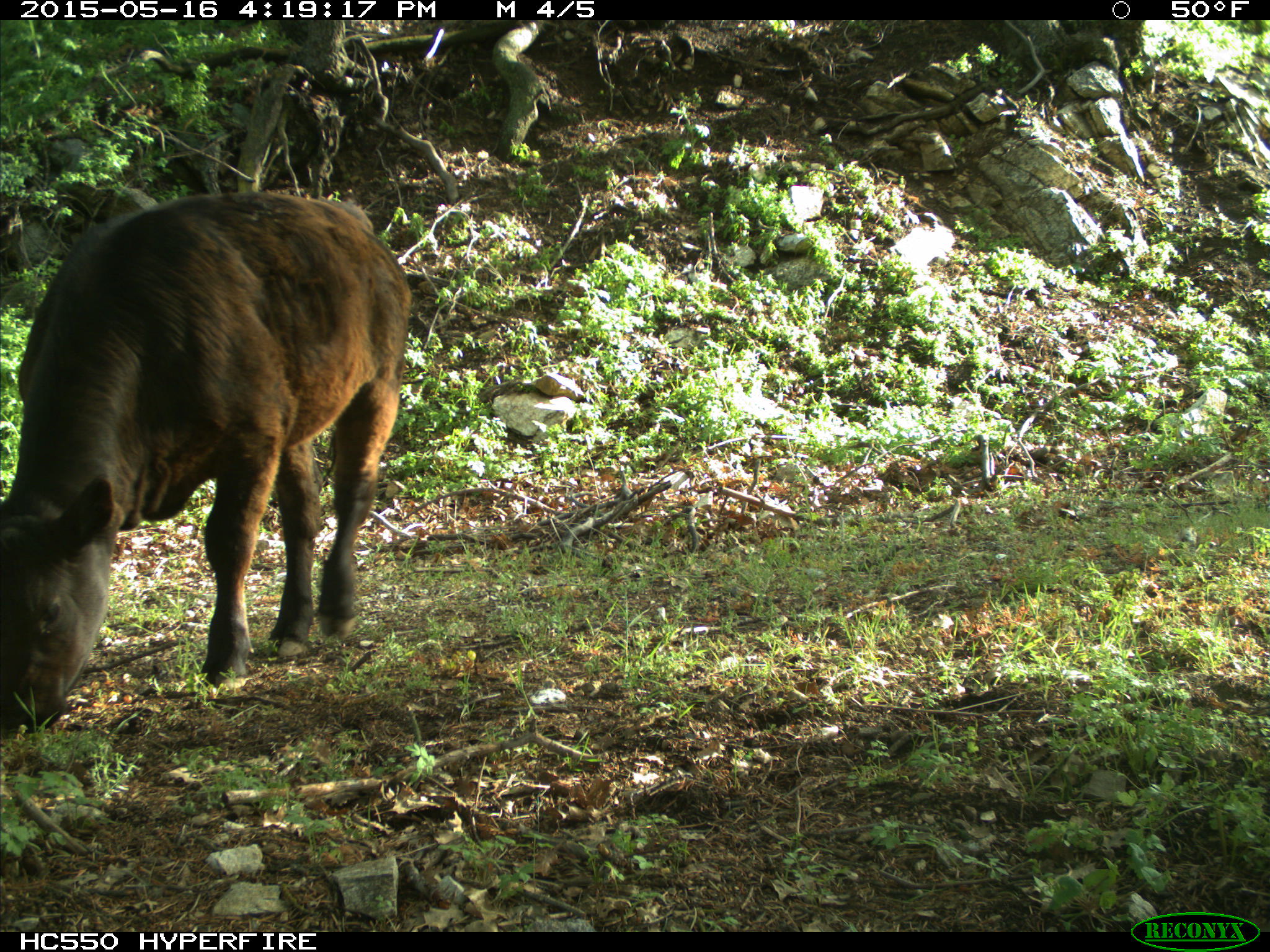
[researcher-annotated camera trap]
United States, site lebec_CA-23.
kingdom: Animalia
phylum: Chordata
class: Mammalia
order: Artiodactyla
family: Bovidae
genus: Bos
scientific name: Bos taurus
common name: domestic cow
Bos taurus (domestic cow).